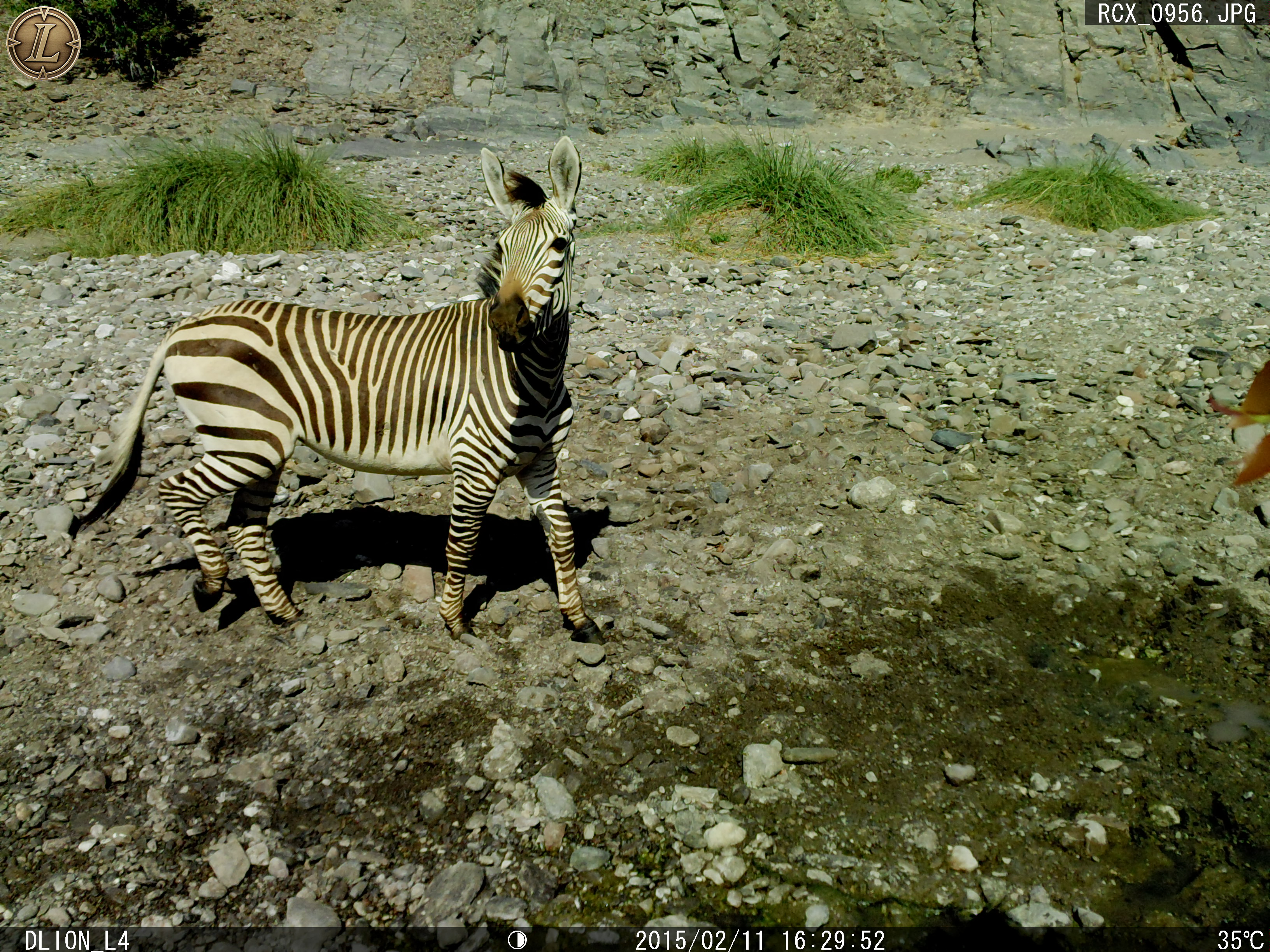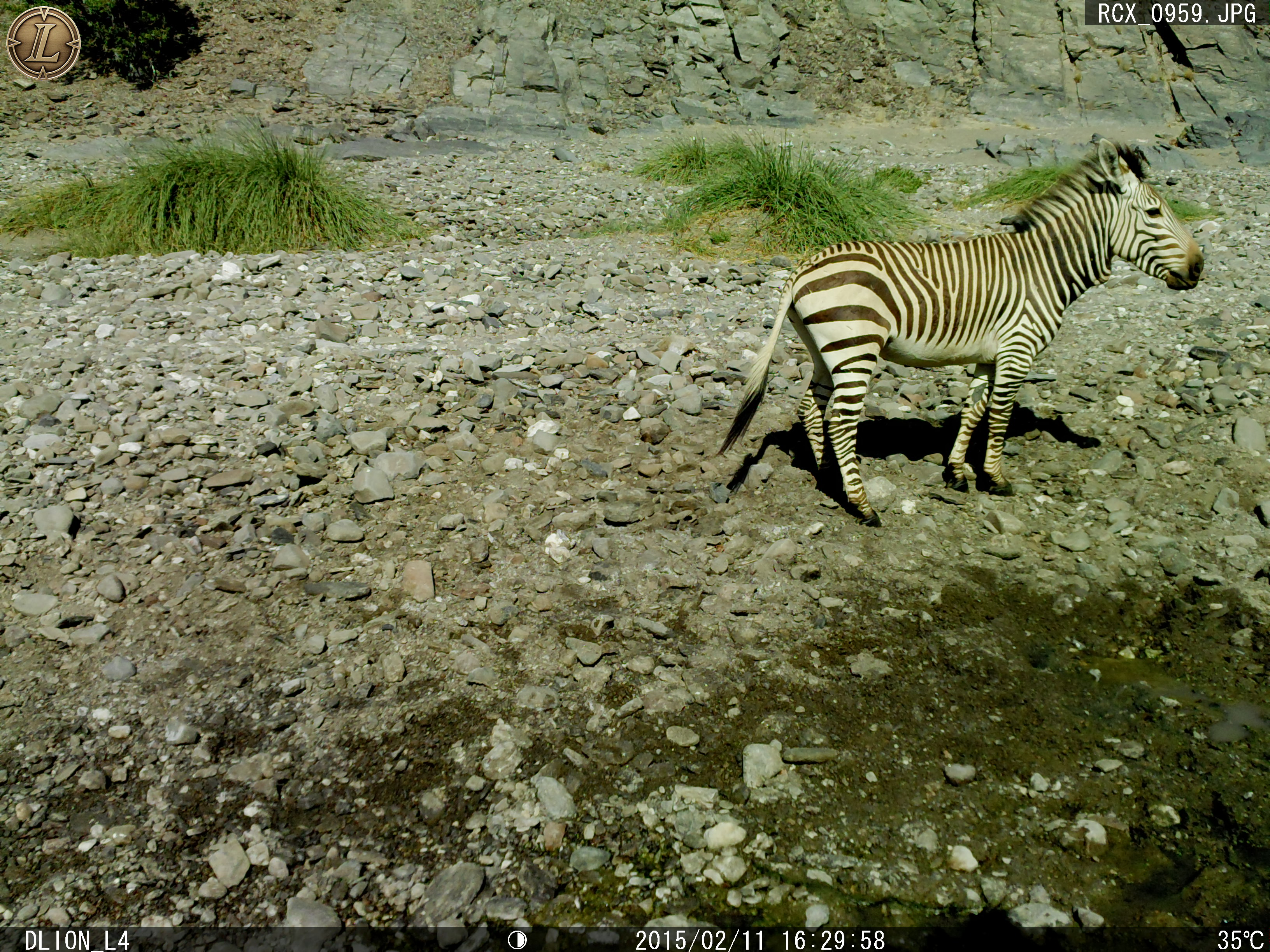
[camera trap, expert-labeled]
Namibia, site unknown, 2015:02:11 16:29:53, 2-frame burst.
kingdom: Animalia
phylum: Chordata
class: Mammalia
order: Perissodactyla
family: Equidae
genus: Equus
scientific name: Equus zebra hartmannae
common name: hartmann's mountain zebra